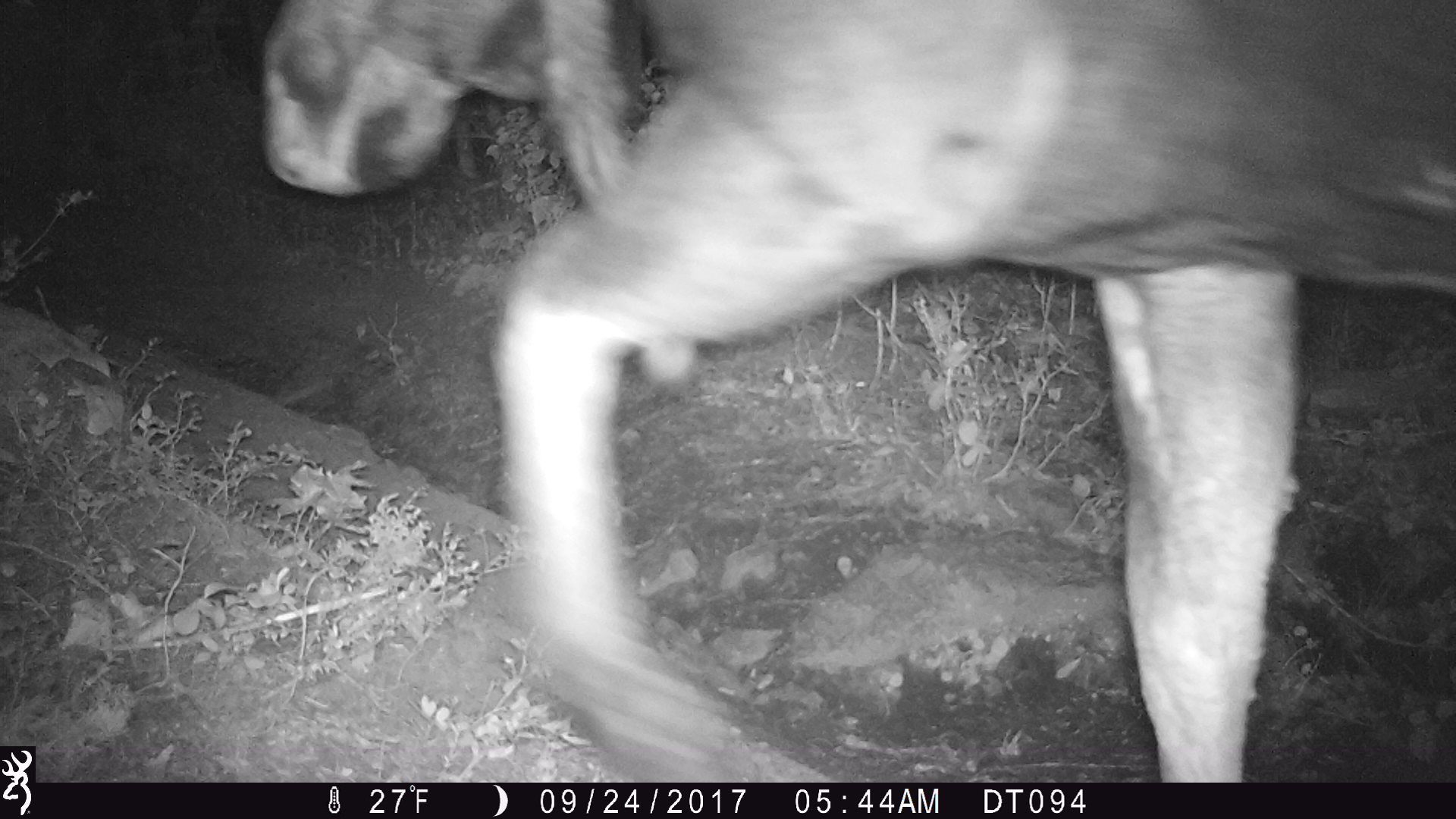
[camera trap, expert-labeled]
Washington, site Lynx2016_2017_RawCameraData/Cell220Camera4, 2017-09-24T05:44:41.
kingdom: Animalia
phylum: Chordata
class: Mammalia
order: Artiodactyla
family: Cervidae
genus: Alces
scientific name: Alces alces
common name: moose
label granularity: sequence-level